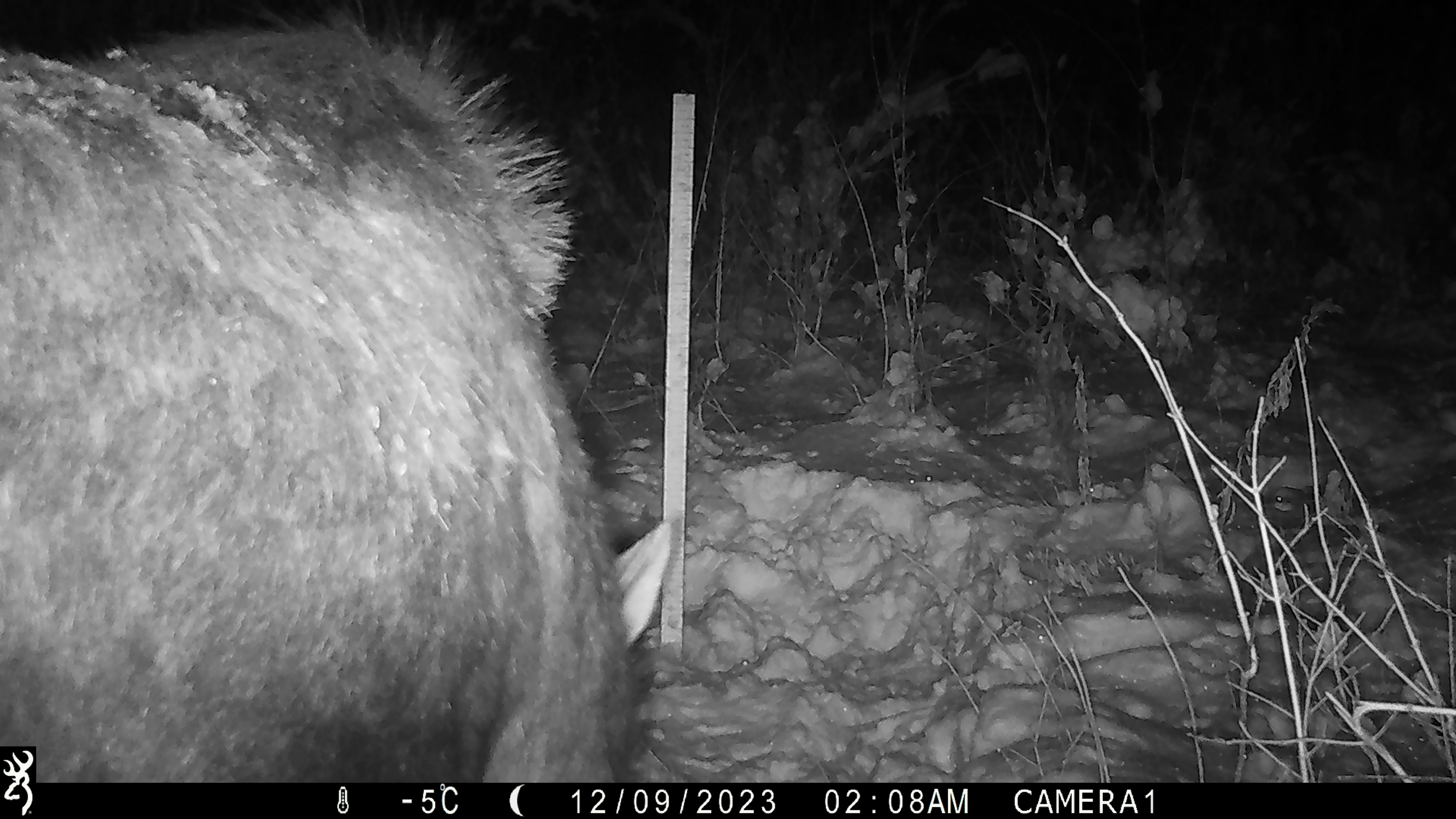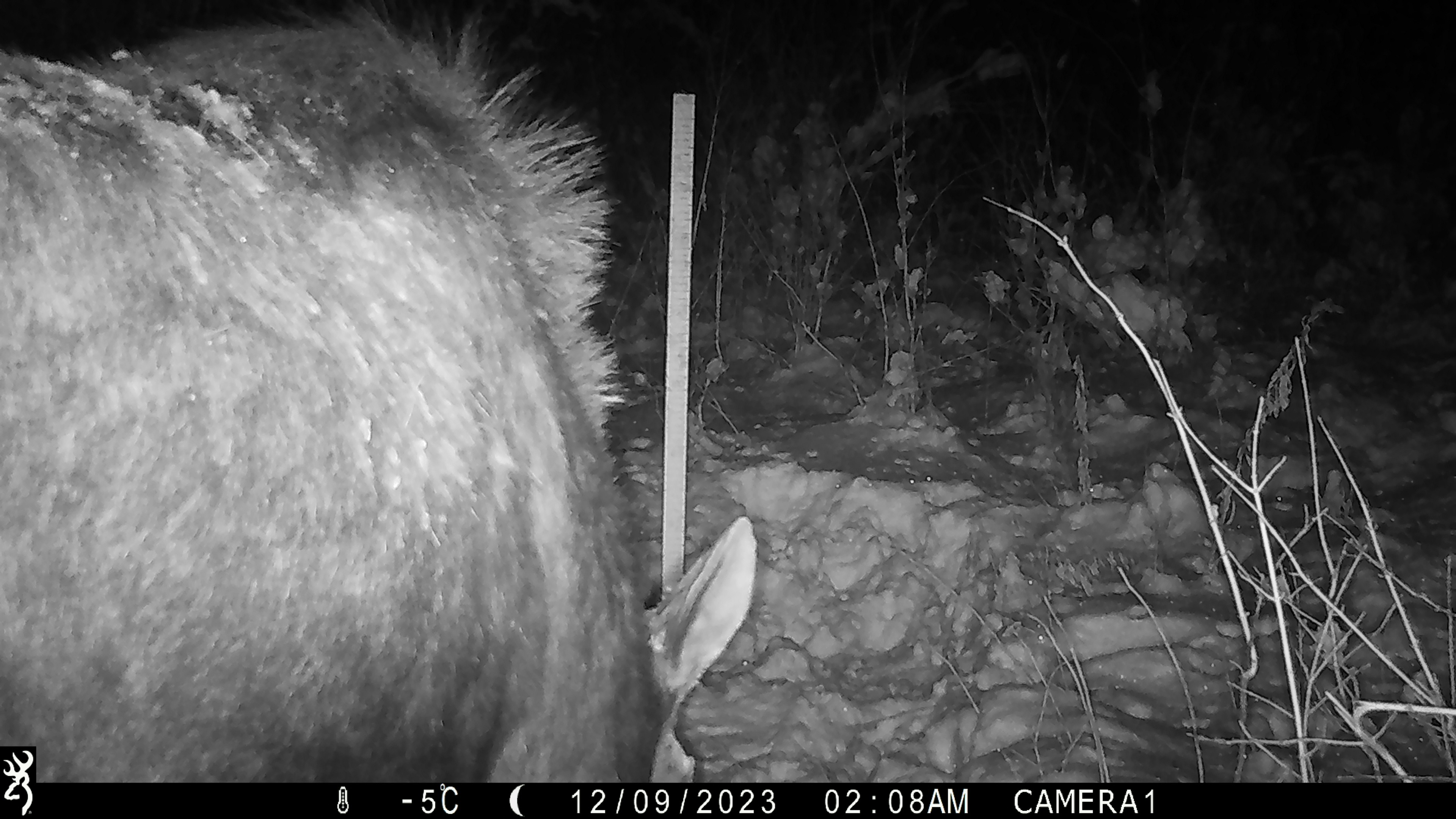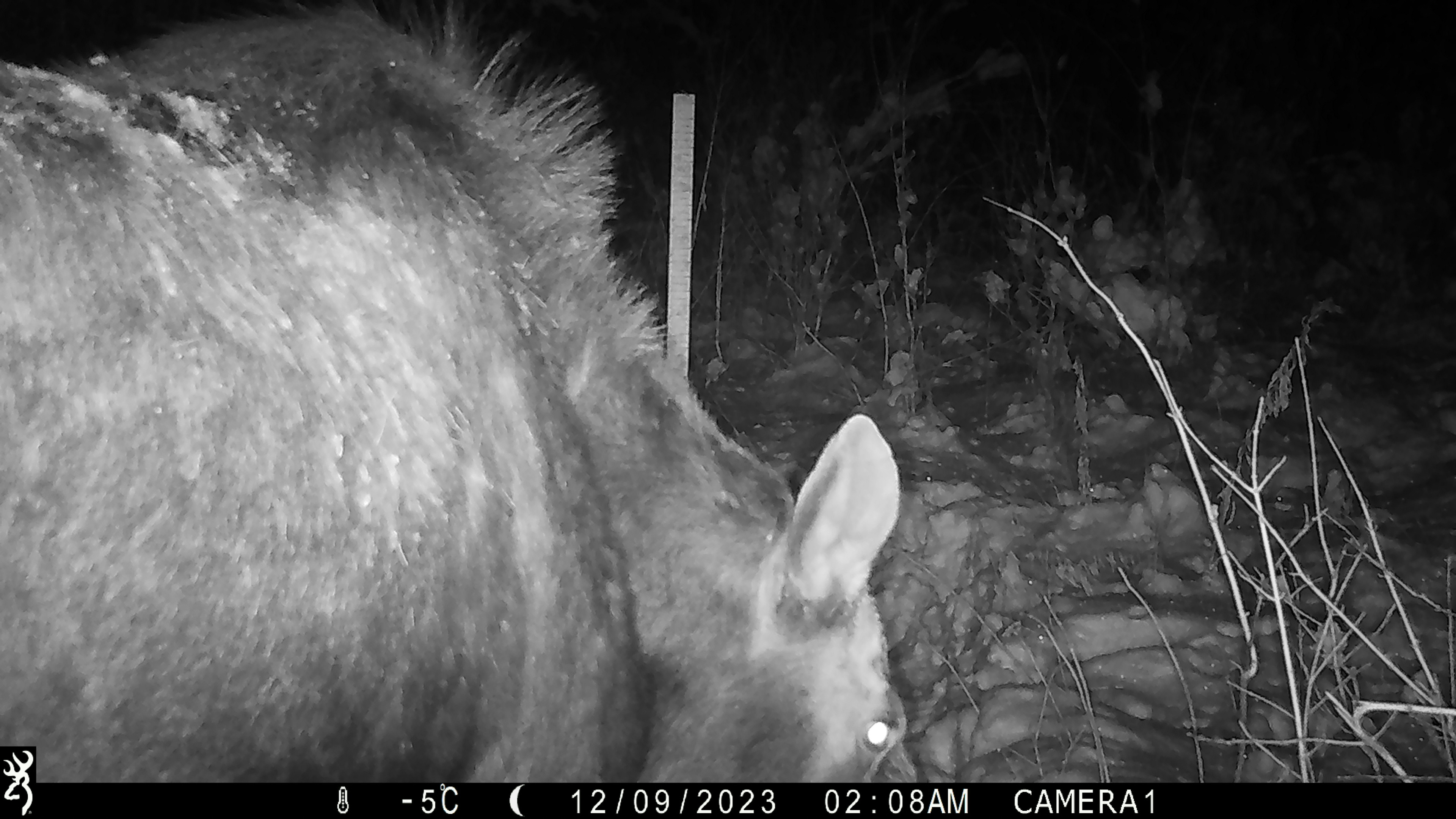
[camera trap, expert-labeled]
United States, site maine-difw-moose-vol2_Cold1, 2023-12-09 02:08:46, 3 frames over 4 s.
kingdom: Animalia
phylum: Chordata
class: Mammalia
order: Artiodactyla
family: Cervidae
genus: Alces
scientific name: Alces alces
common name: moose